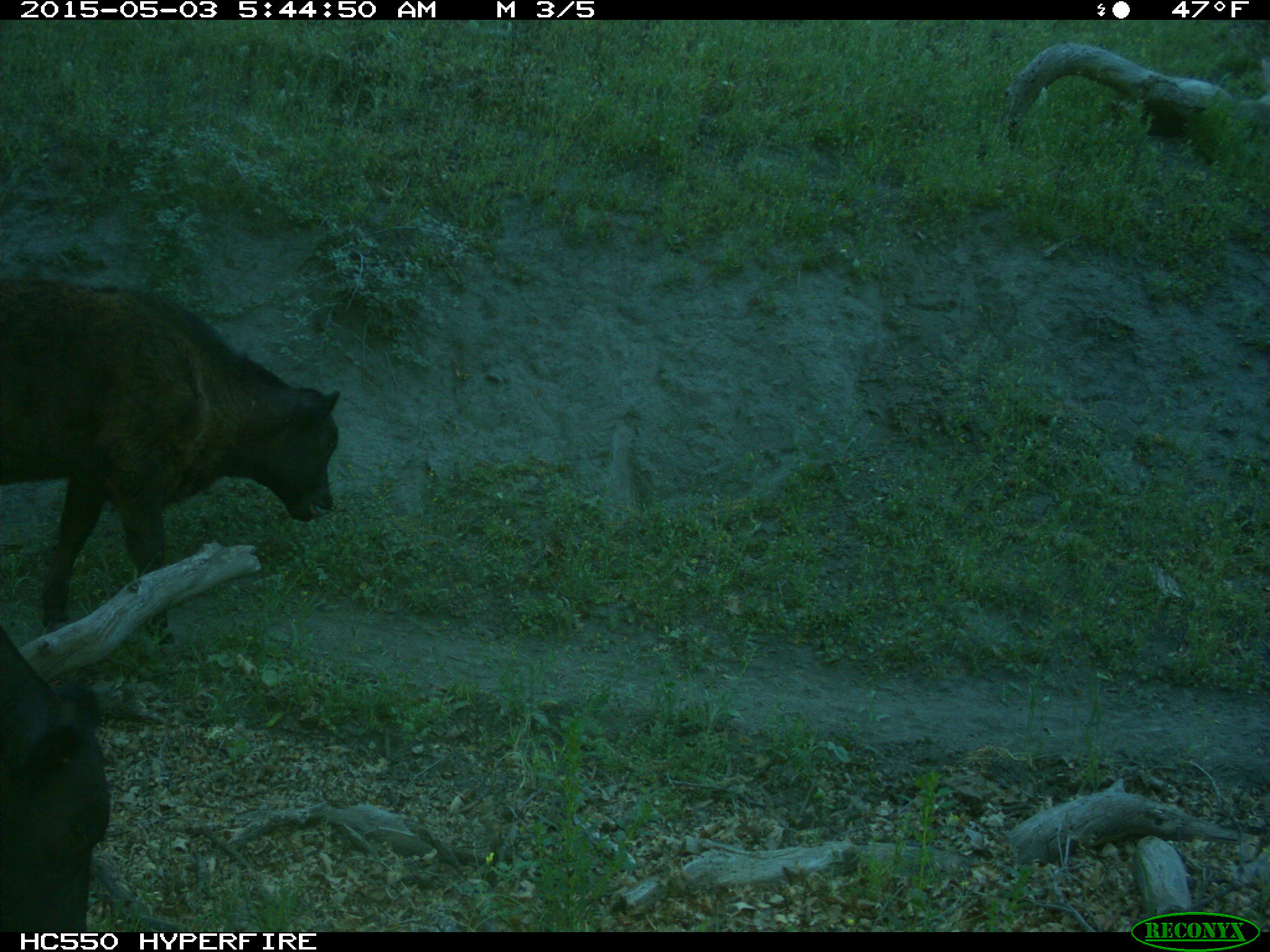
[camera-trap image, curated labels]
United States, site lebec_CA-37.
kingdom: Animalia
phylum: Chordata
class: Mammalia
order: Artiodactyla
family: Bovidae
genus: Bos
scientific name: Bos taurus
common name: domestic cow